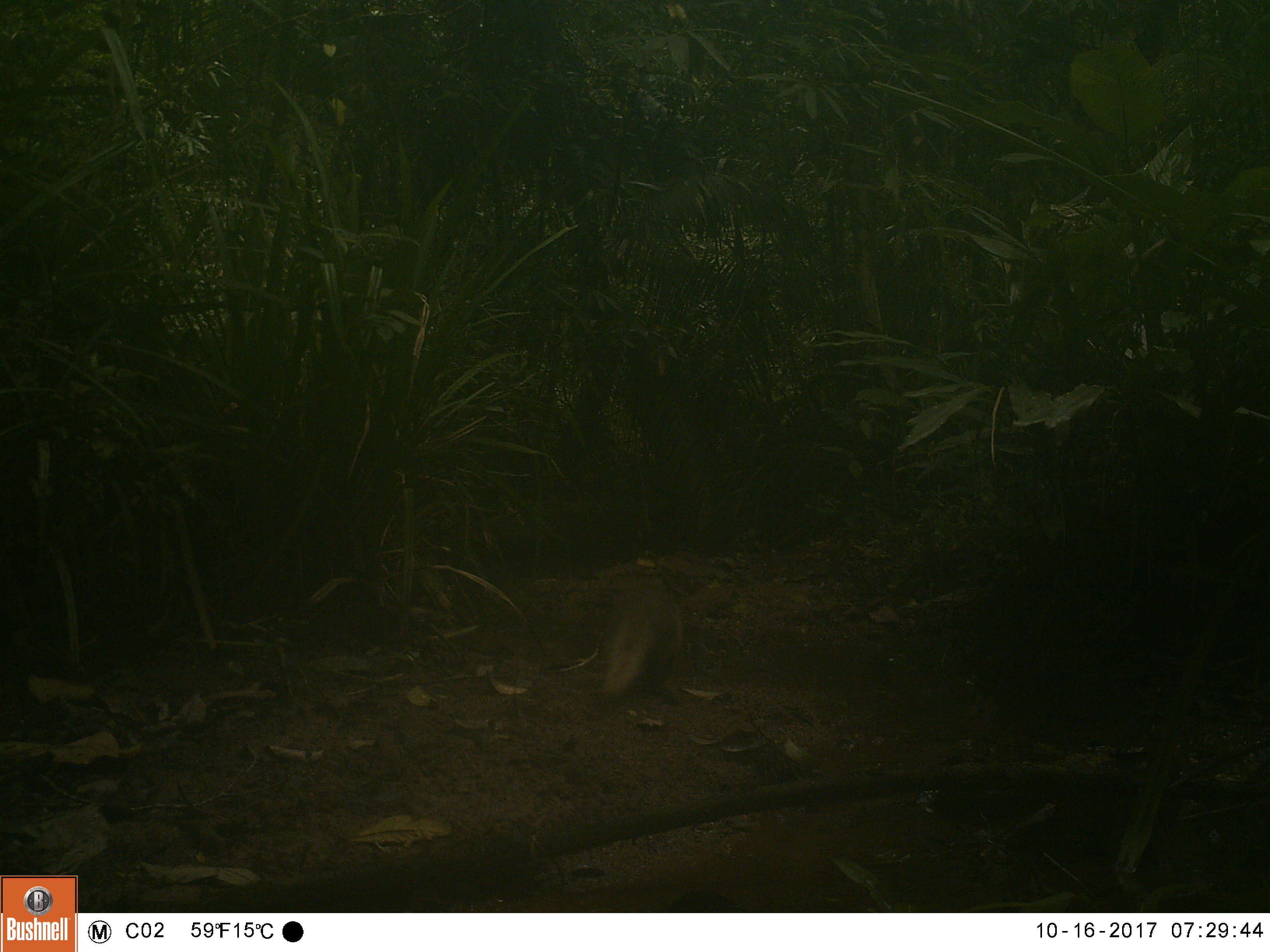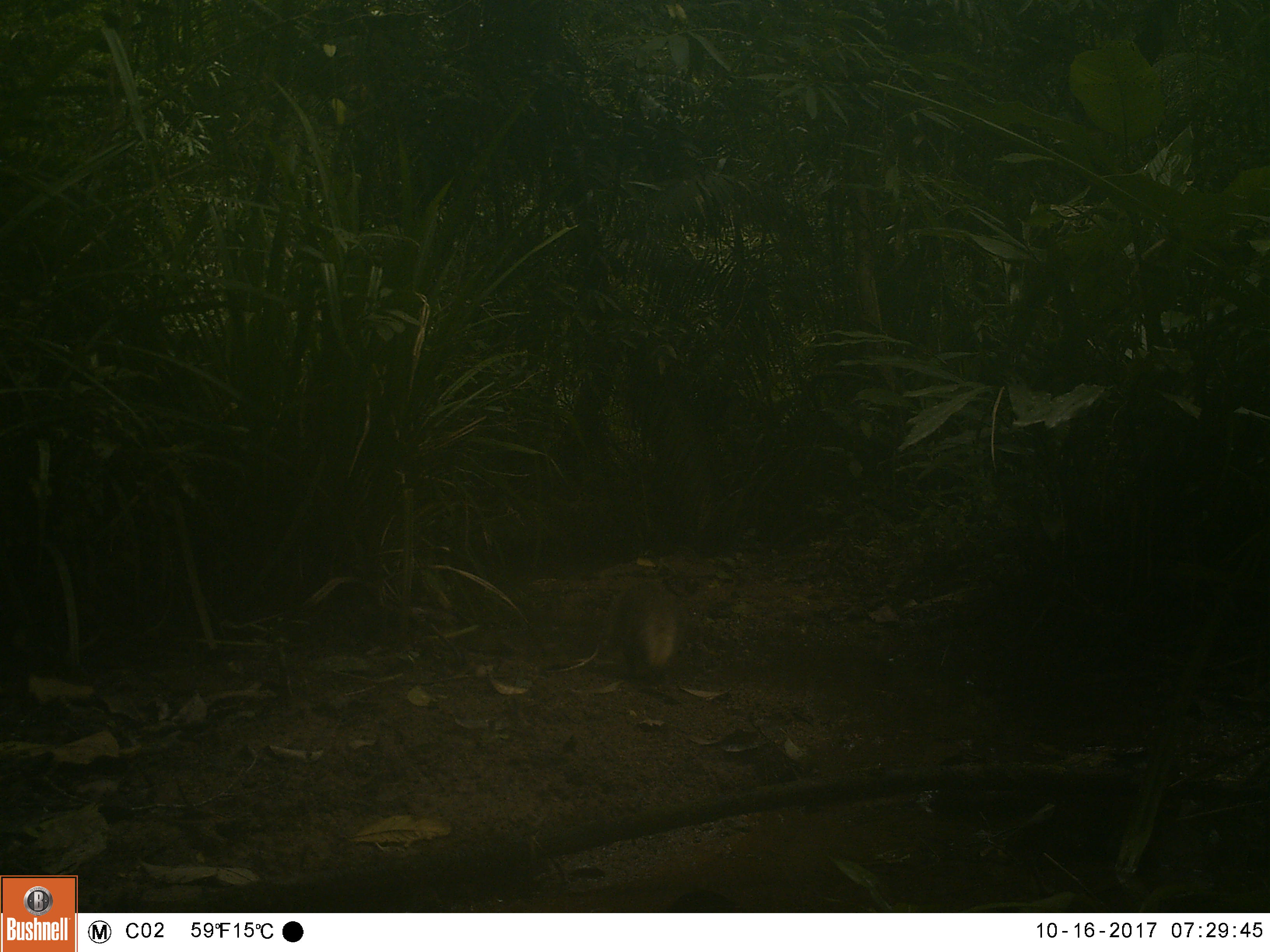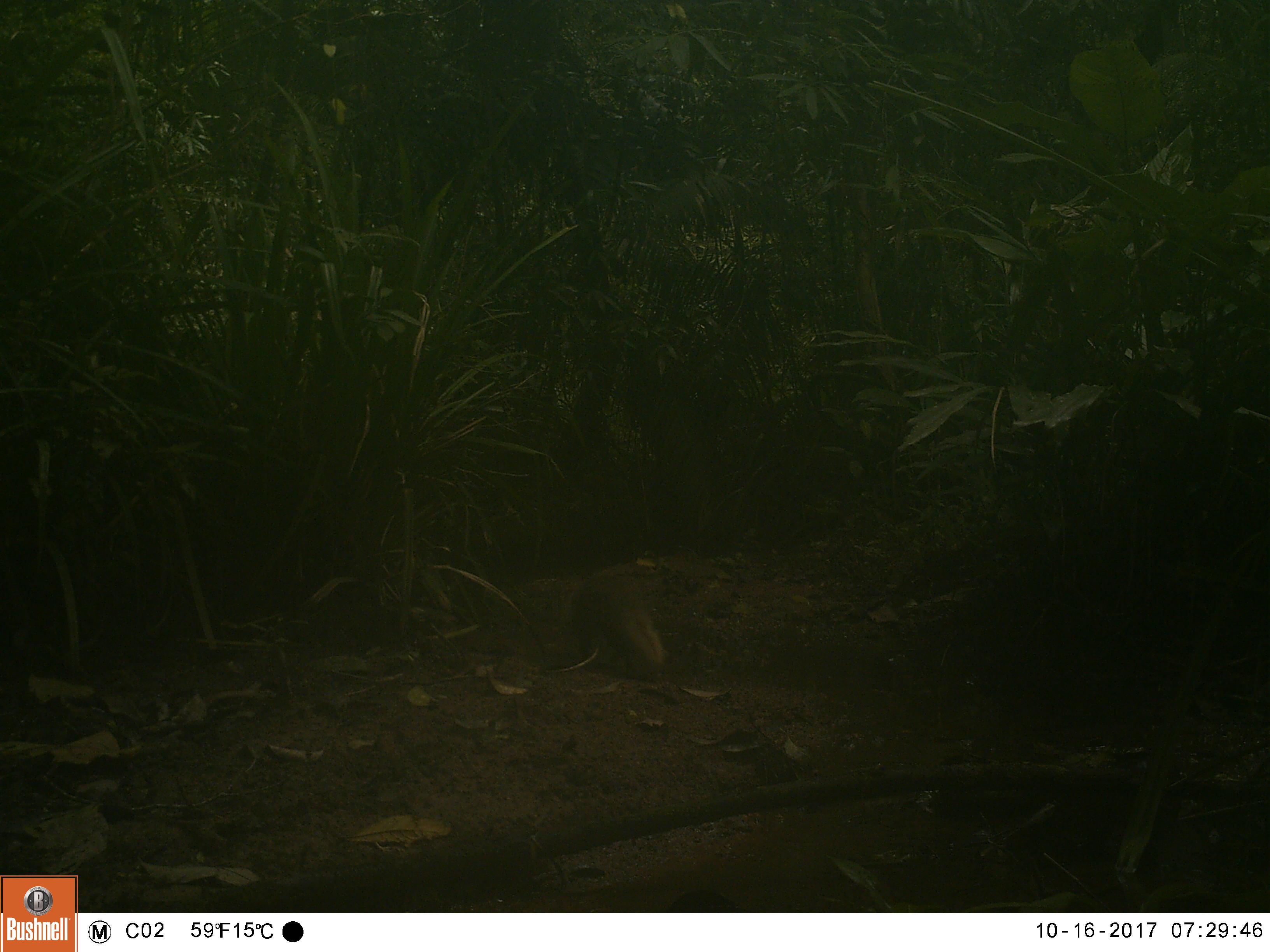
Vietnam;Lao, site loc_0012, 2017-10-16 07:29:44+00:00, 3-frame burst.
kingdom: Animalia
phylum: Chordata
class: Mammalia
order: Carnivora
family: Herpestidae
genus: Urva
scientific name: Urva urva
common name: crab-eating mongoose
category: crab eating mongoose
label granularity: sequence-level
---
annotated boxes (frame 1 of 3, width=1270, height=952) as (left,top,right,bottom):
crab eating mongoose: (584,585,683,719)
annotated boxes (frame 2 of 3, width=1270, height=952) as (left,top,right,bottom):
crab eating mongoose: (603,580,682,688)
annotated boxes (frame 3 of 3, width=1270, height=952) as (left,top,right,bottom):
crab eating mongoose: (562,576,670,672)